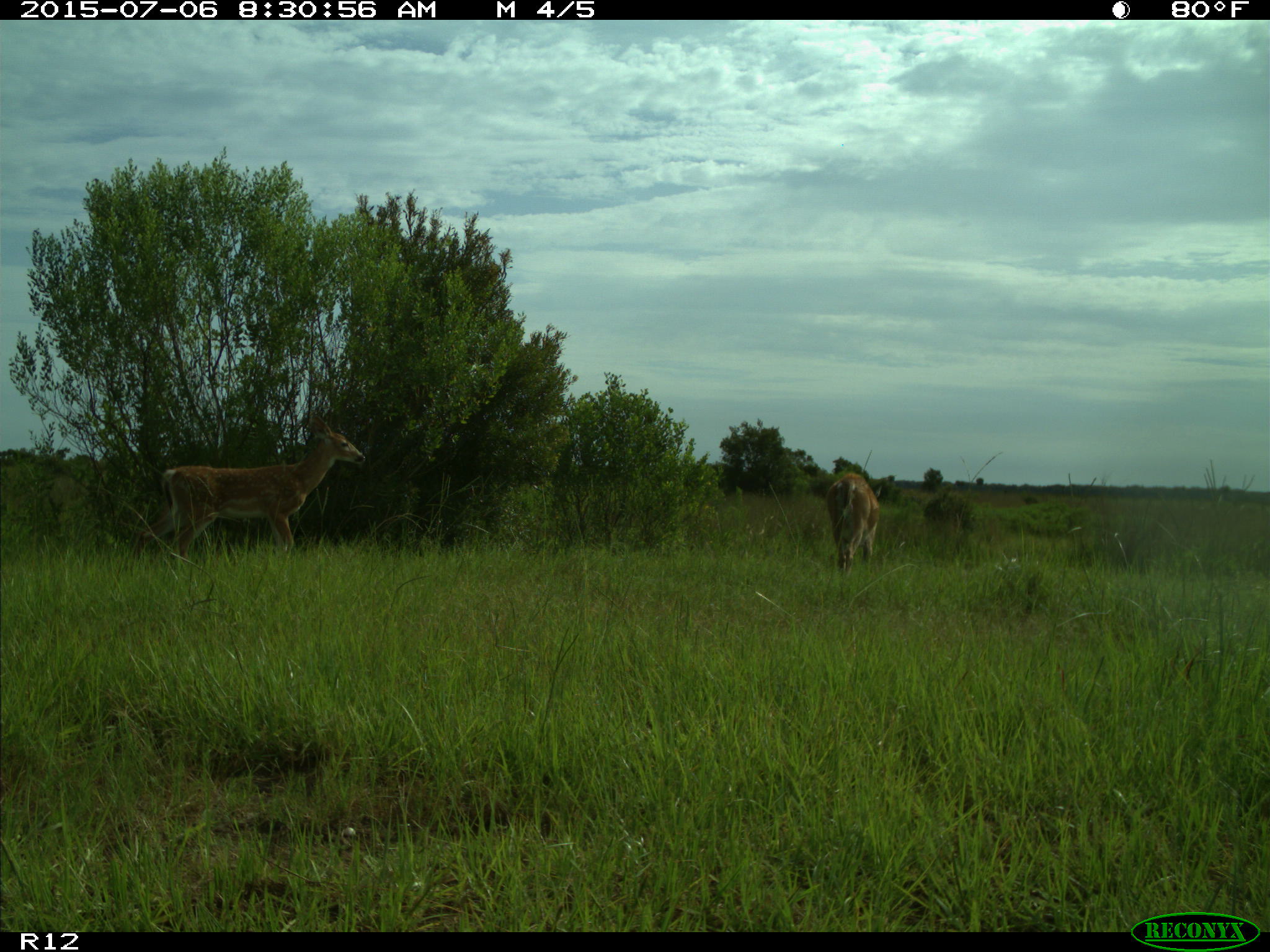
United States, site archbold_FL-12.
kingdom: Animalia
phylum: Chordata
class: Mammalia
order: Artiodactyla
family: Cervidae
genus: Odocoileus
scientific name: Odocoileus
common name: deer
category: unidentified deer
Unidentified deer (deer) (Odocoileus).